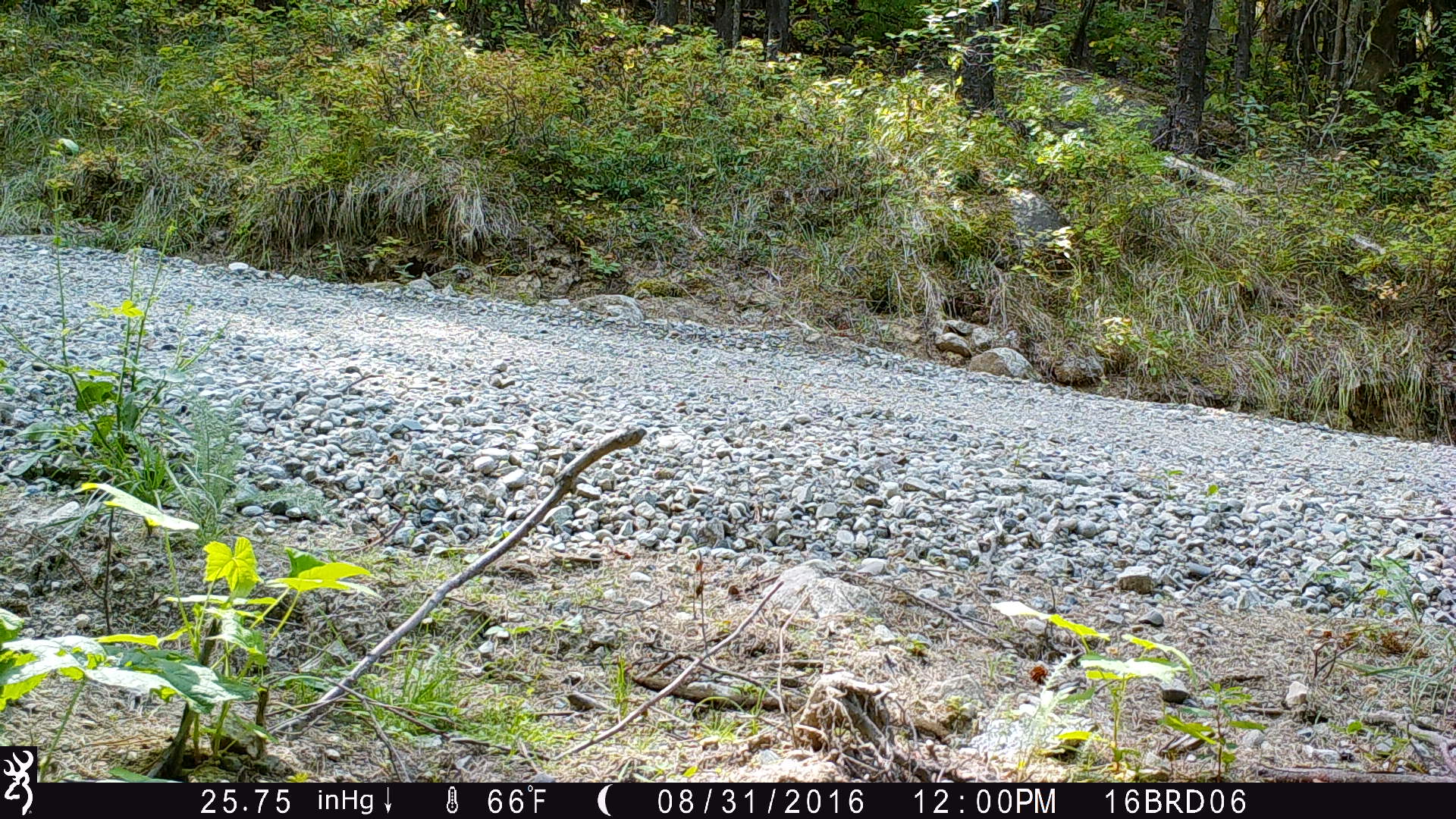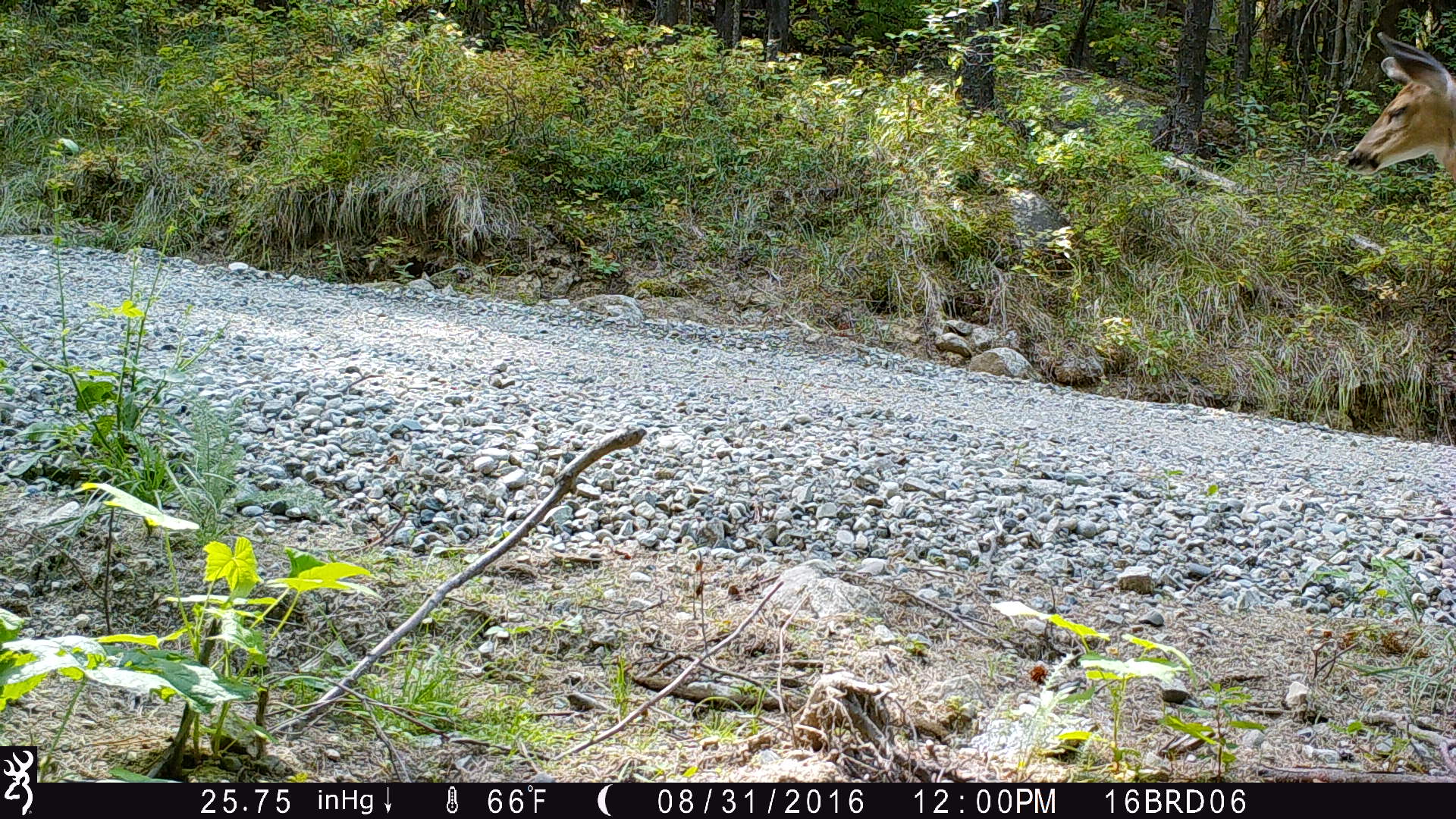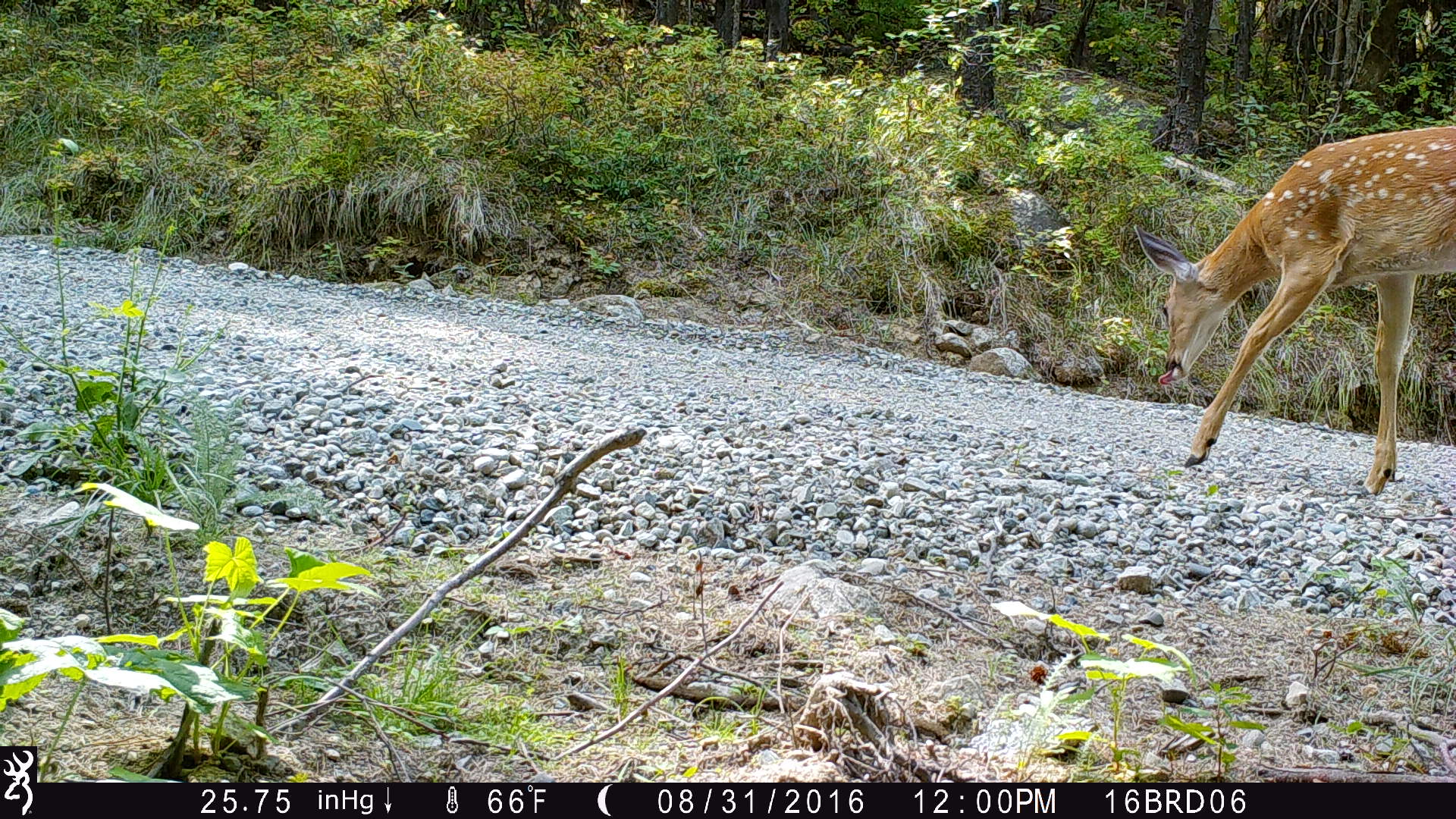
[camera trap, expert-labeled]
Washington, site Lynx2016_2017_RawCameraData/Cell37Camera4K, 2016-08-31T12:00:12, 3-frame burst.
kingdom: Animalia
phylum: Chordata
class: Mammalia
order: Artiodactyla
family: Cervidae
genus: Odocoileus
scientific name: Odocoileus virginianus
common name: white-tailed deer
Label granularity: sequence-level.